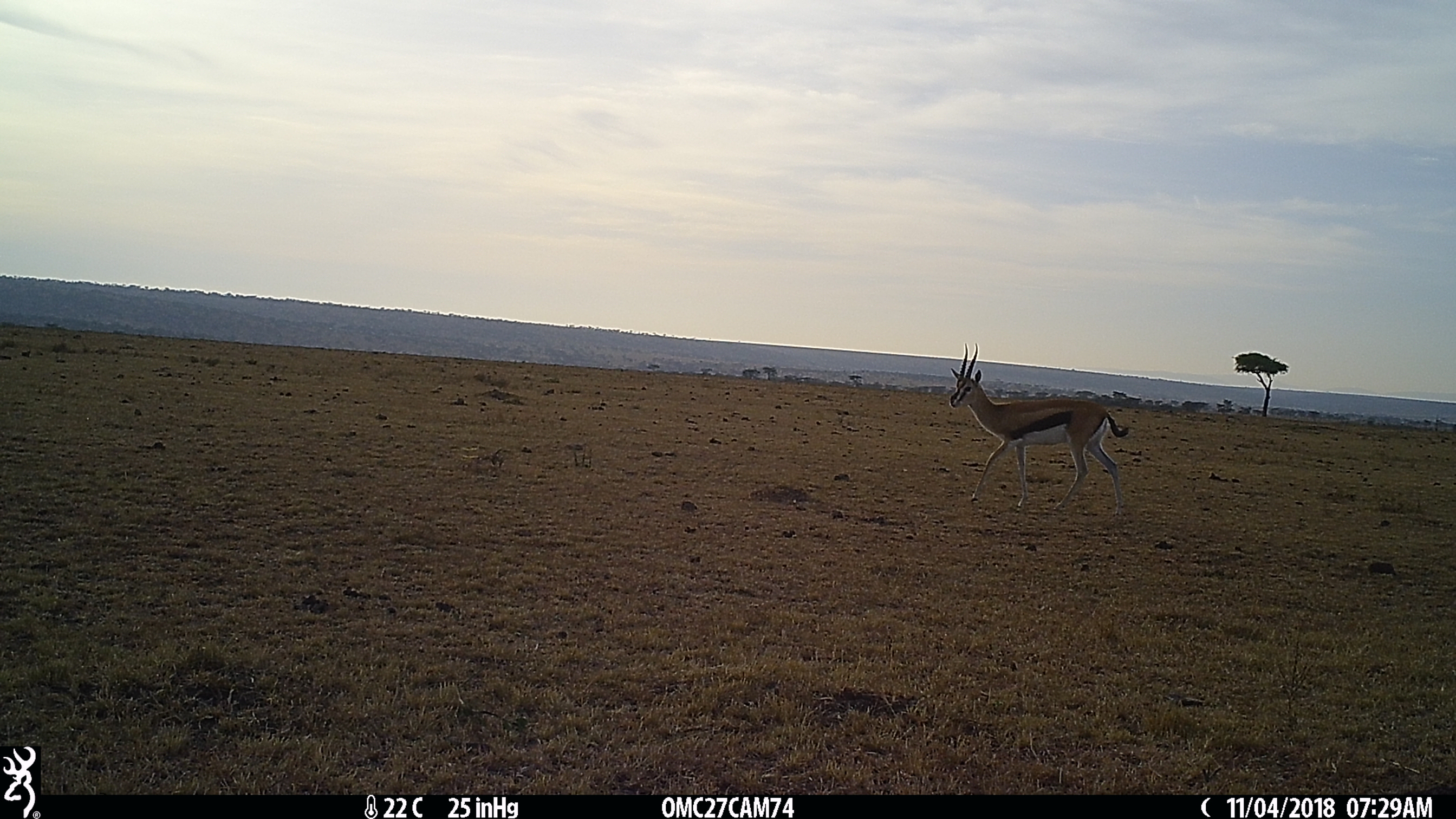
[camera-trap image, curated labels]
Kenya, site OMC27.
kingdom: Animalia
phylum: Chordata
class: Mammalia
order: Artiodactyla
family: Bovidae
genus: Eudorcas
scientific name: Eudorcas thomsonii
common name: thomon's gazelle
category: gazelle thomsons